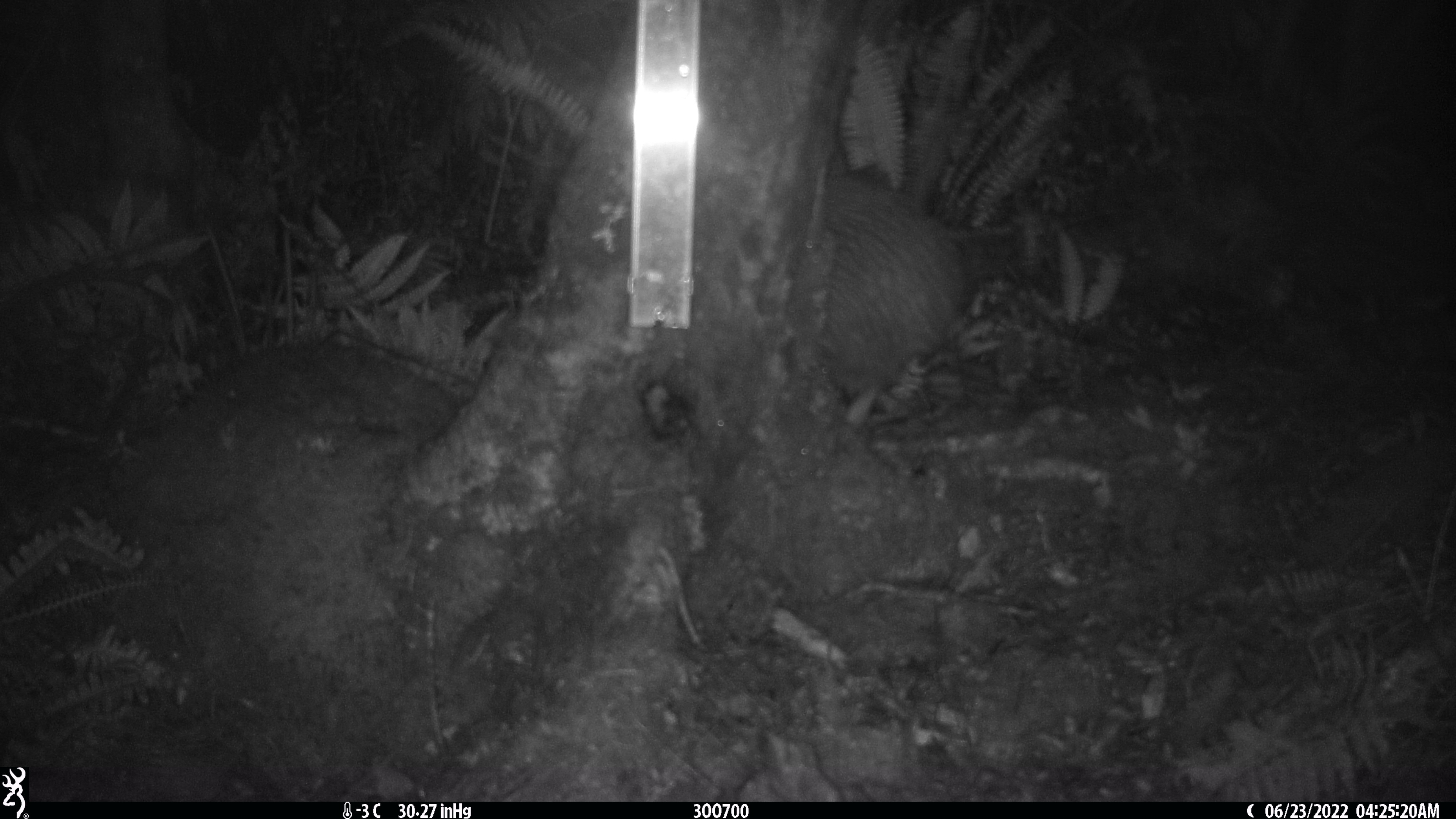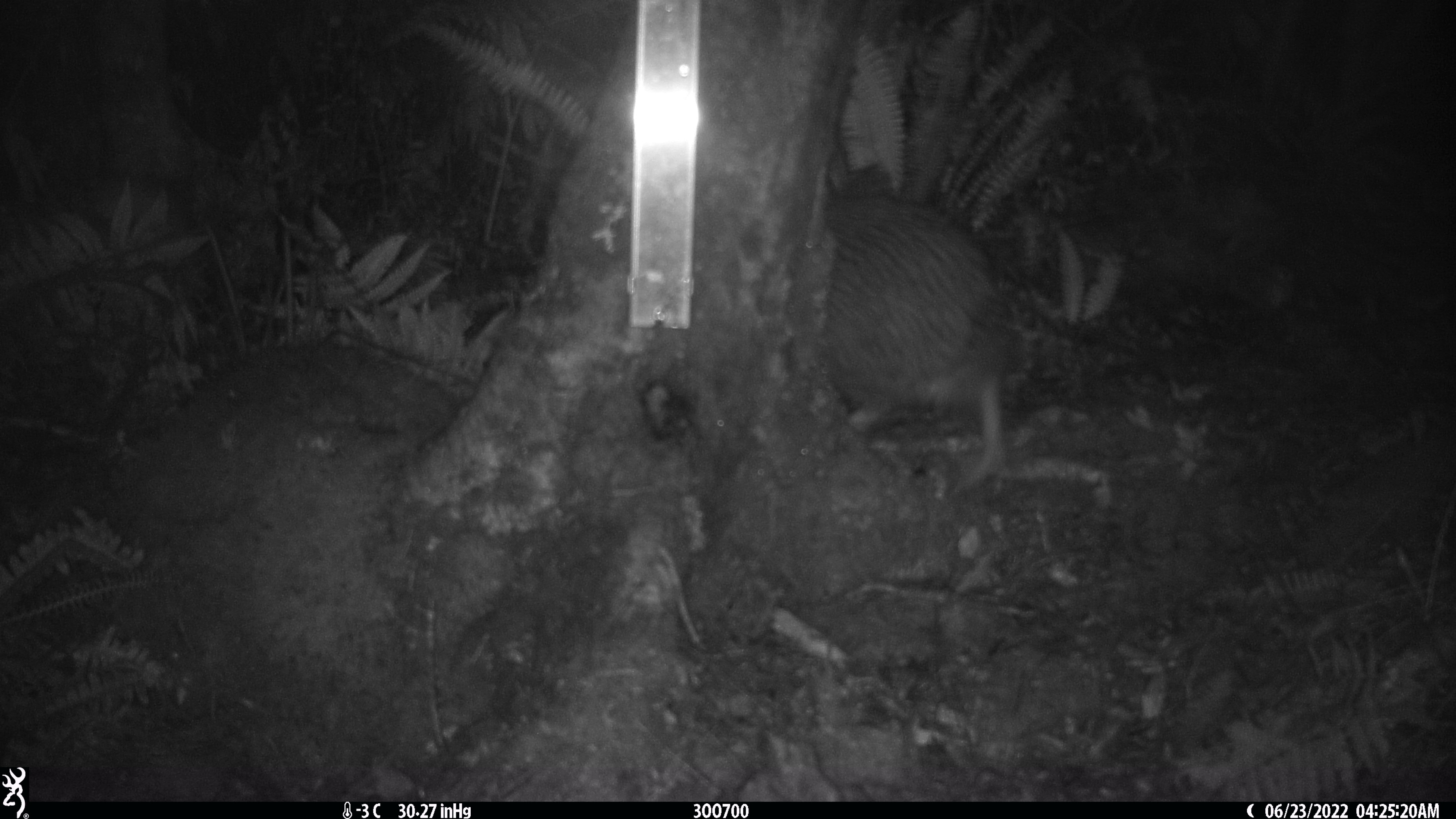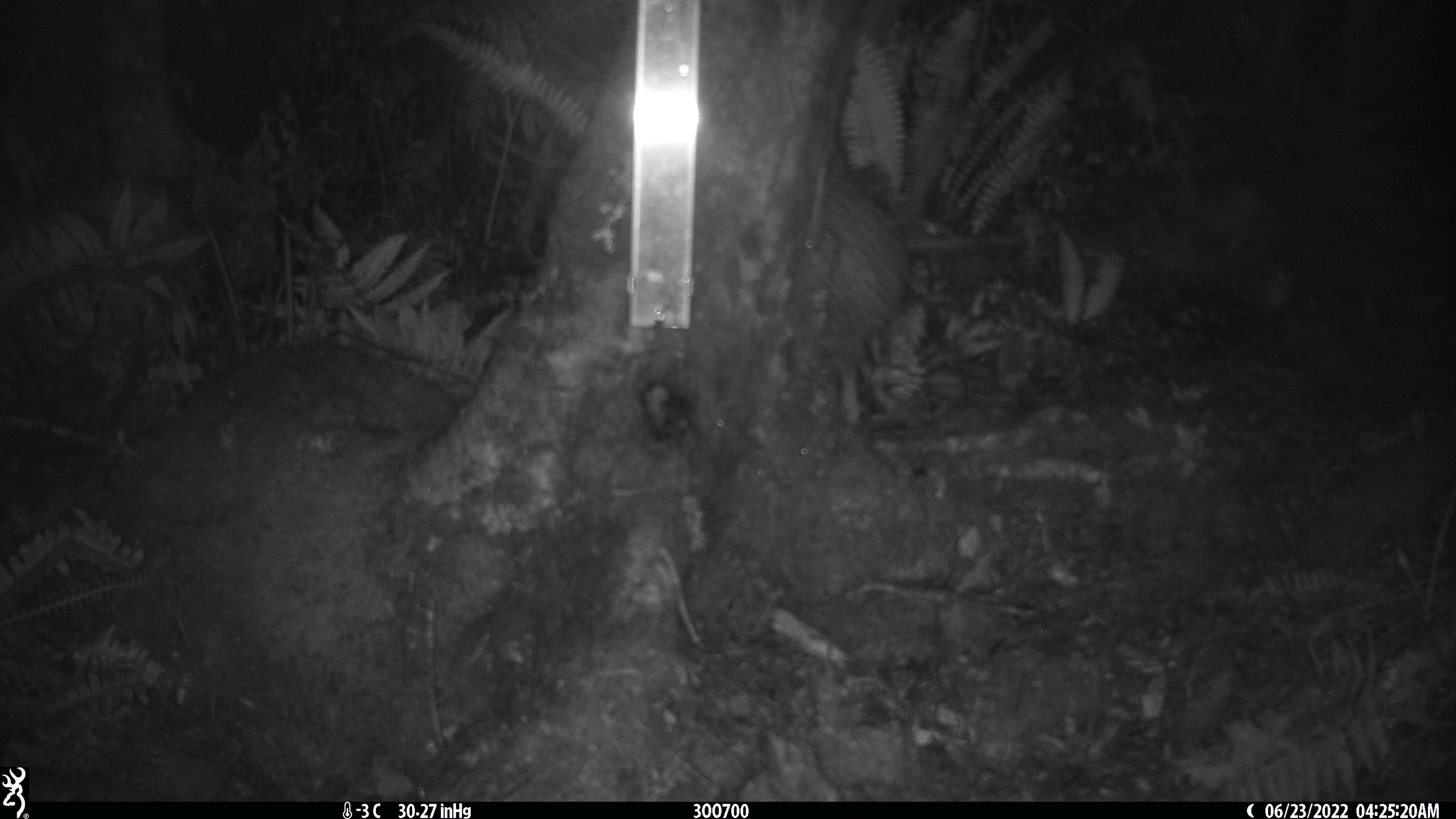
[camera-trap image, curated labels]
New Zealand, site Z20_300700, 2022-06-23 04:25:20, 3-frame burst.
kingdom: Animalia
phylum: Chordata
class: Aves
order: Apterygiformes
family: Apterygidae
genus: Apteryx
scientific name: Apteryx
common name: kiwi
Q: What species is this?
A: Kiwi (Apteryx).